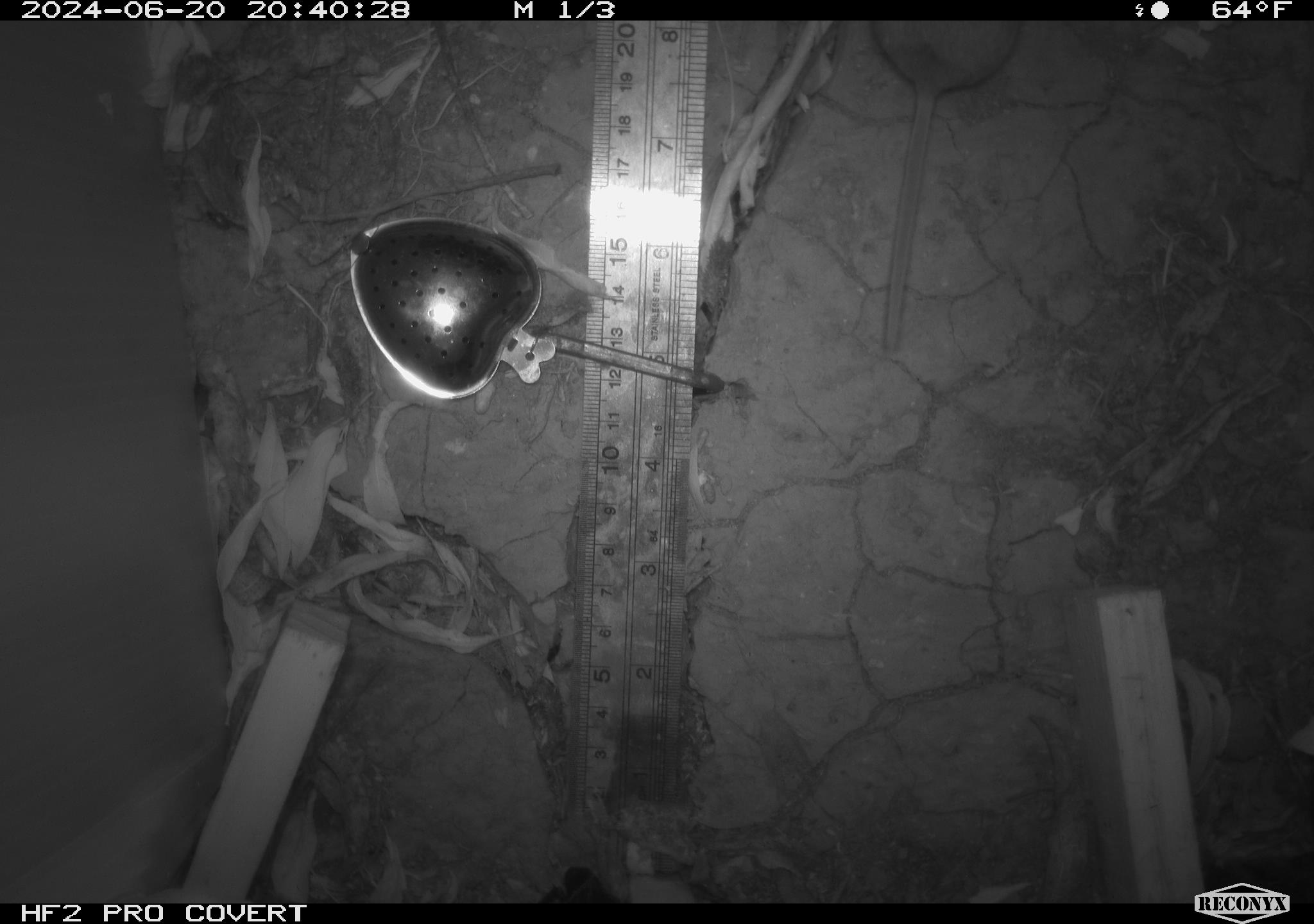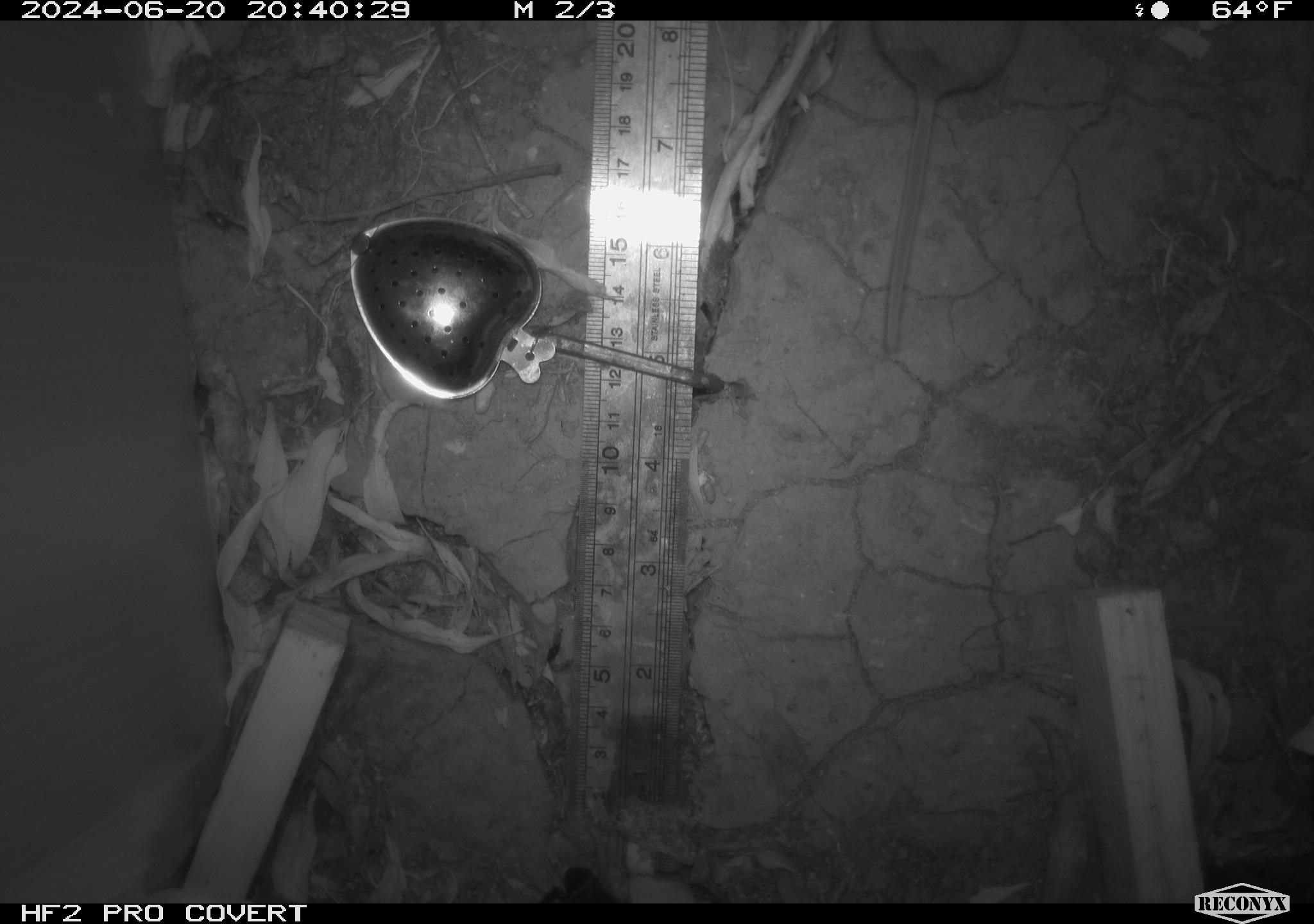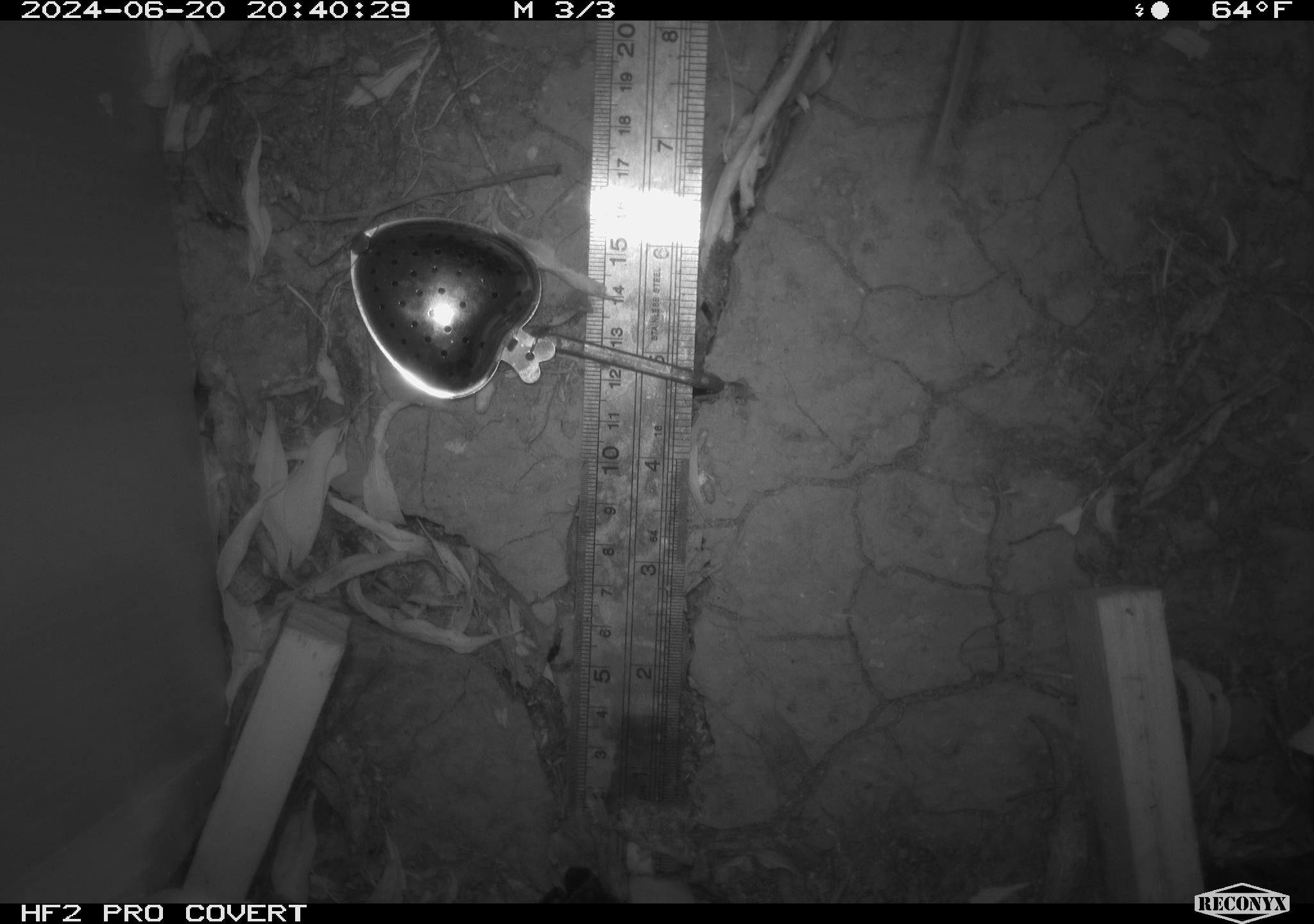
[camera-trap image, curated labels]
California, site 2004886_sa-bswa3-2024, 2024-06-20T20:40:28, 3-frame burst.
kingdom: Animalia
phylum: Chordata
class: Mammalia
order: Rodentia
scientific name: Rodentia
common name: mouse species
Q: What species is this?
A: Mouse species (Rodentia).